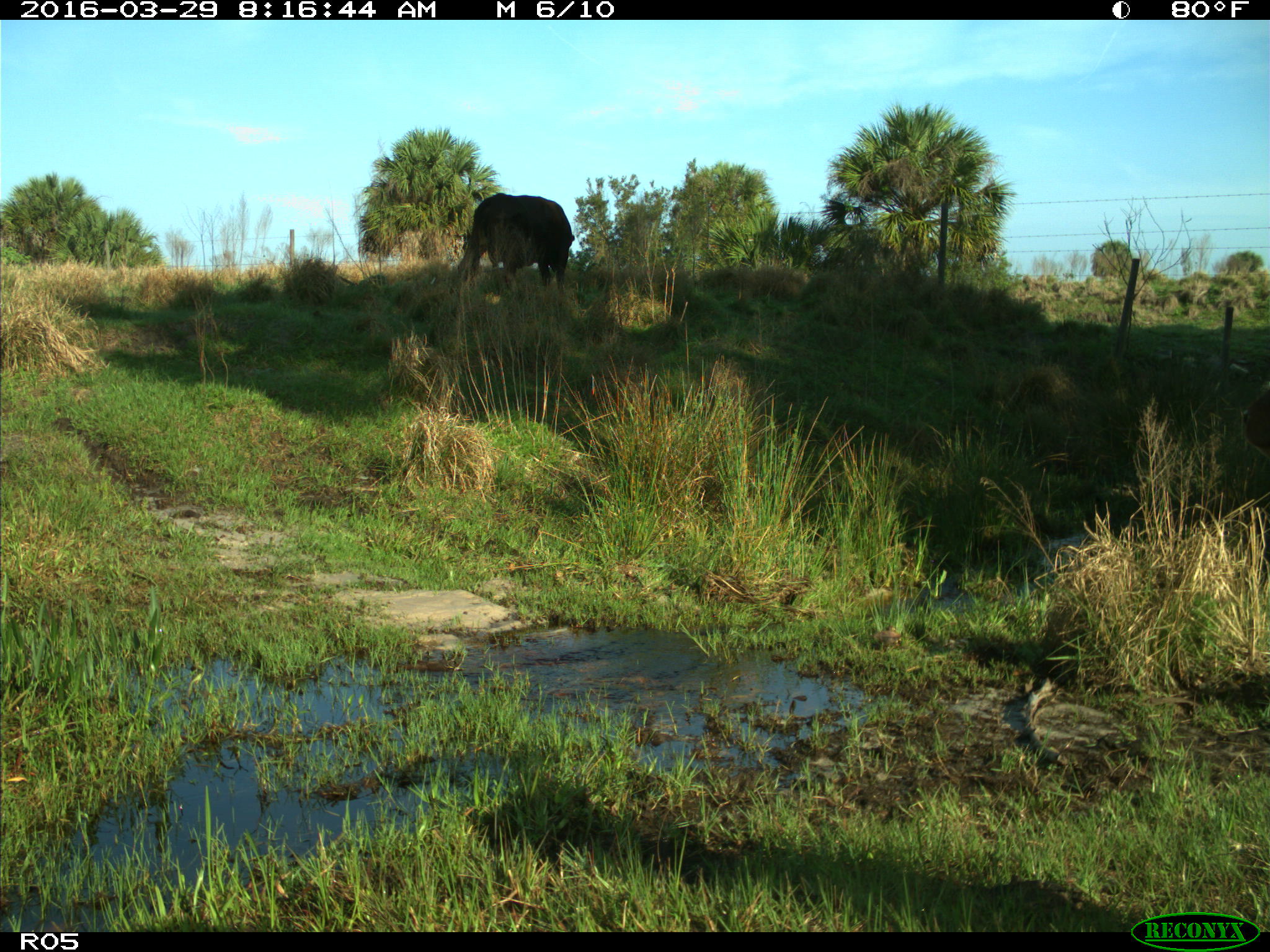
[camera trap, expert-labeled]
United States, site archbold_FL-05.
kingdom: Animalia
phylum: Chordata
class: Mammalia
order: Artiodactyla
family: Bovidae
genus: Bos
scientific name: Bos taurus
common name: domestic cow